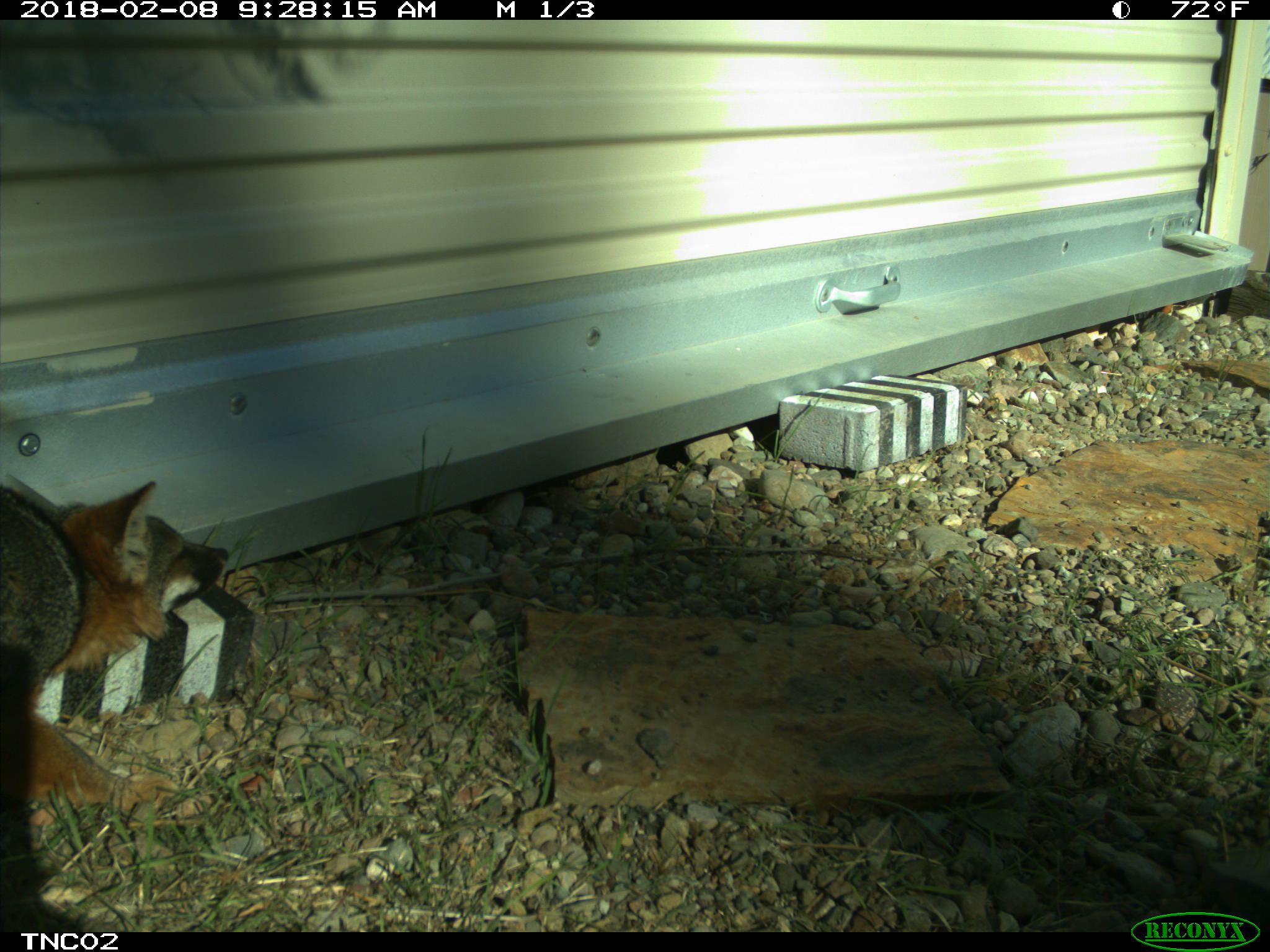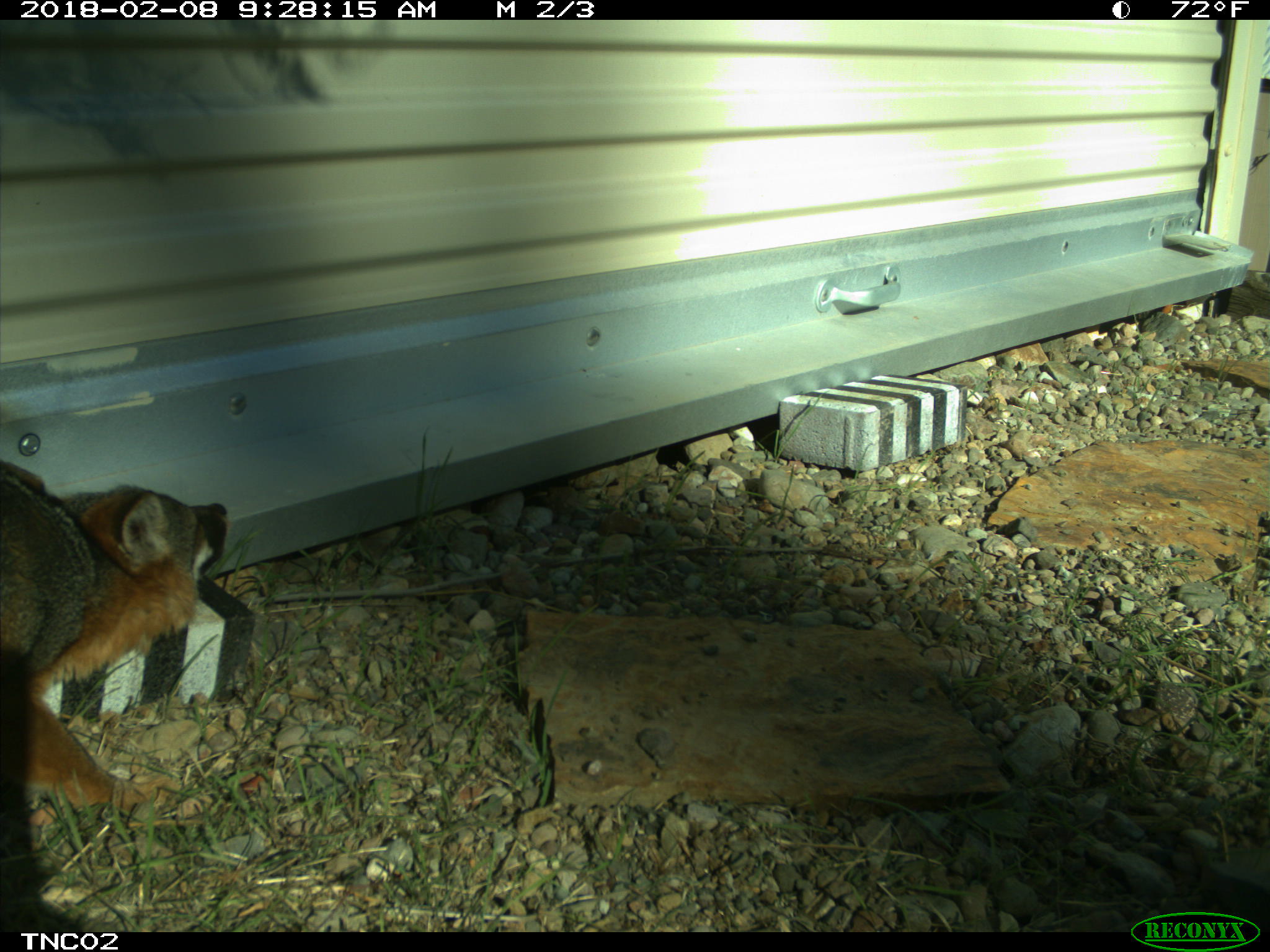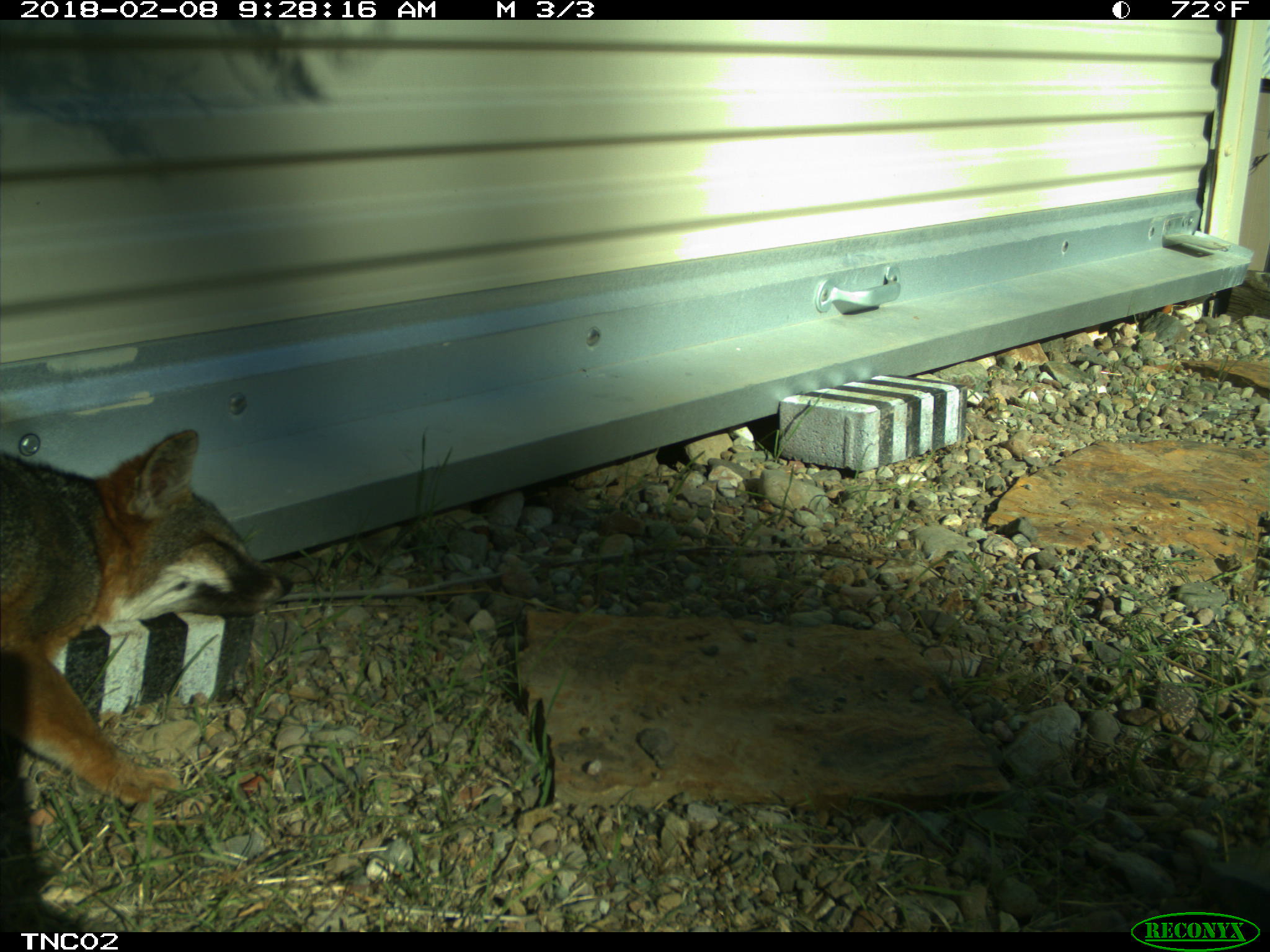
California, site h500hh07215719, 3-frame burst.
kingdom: Animalia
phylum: Chordata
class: Mammalia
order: Carnivora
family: Canidae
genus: Urocyon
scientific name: Urocyon littoralis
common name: island fox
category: fox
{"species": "fox (island fox) (Urocyon littoralis)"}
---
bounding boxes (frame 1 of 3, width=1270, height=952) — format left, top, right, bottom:
fox: 0, 480, 228, 806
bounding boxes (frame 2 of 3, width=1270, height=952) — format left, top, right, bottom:
fox: 0, 464, 229, 813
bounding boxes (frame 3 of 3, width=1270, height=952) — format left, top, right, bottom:
fox: 0, 427, 294, 801